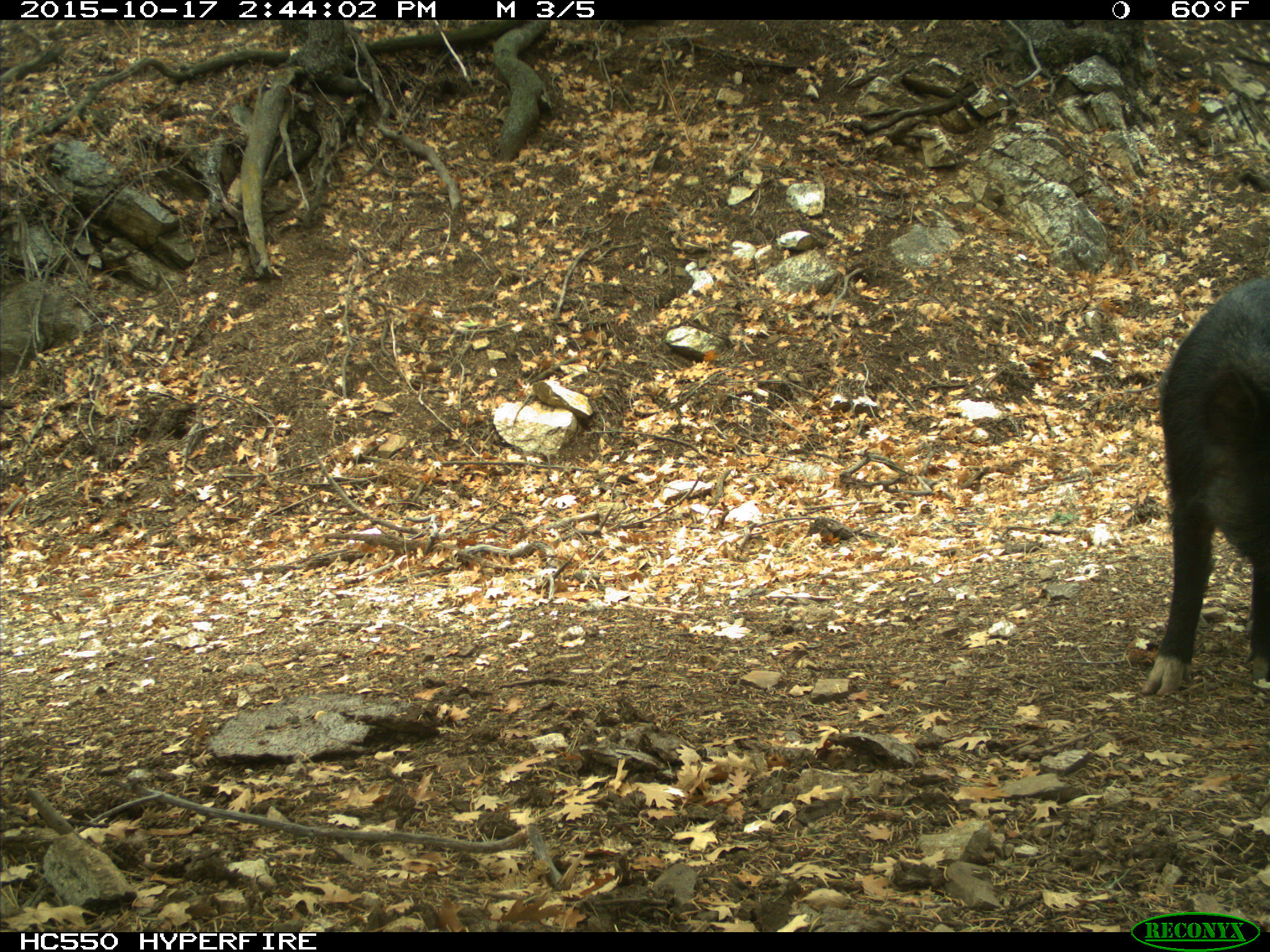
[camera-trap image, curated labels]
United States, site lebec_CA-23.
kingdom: Animalia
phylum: Chordata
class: Mammalia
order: Artiodactyla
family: Suidae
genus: Sus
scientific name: Sus scrofa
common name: wild boar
Sus scrofa (wild boar).